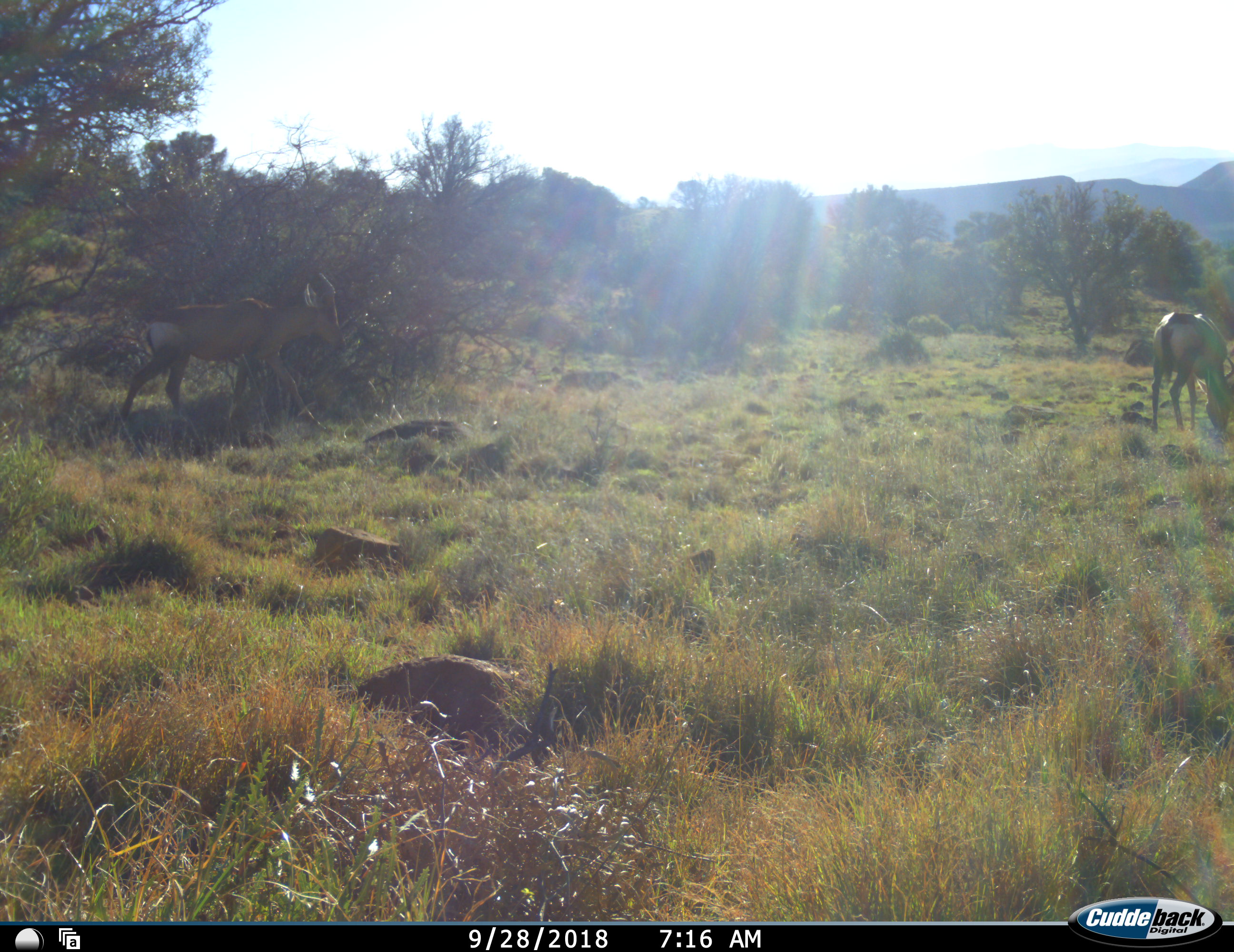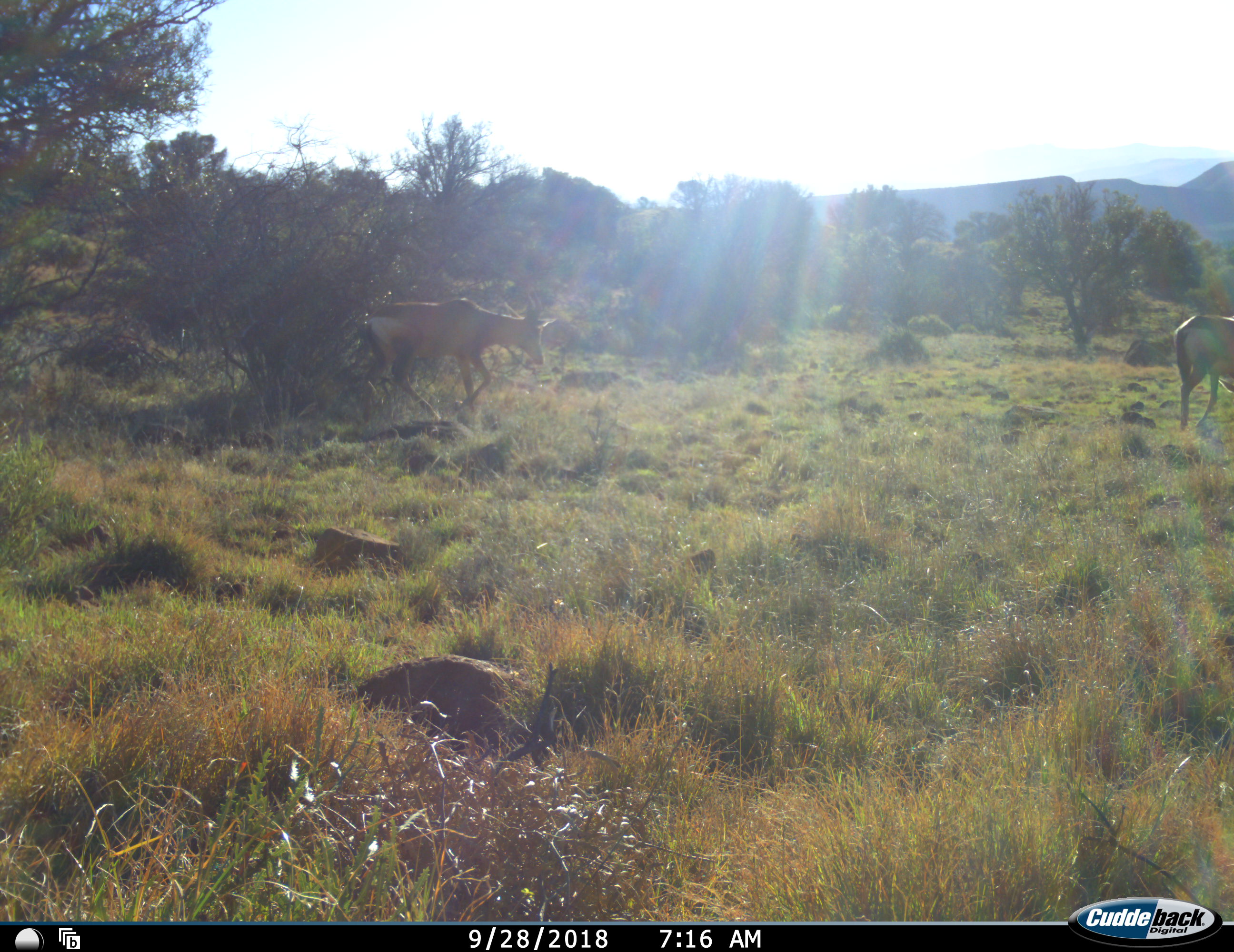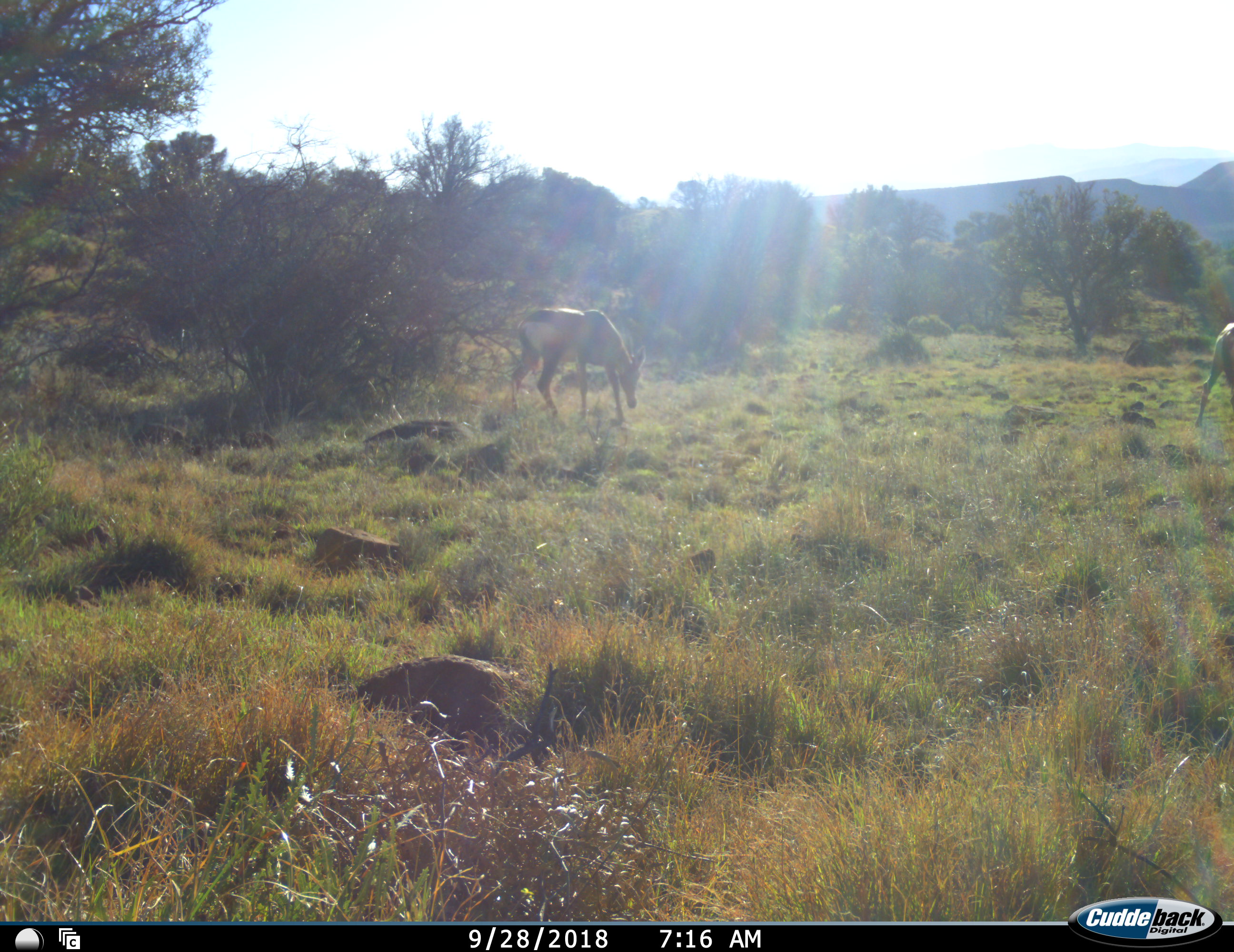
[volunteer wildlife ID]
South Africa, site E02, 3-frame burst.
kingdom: Animalia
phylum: Chordata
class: Mammalia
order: Artiodactyla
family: Bovidae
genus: Alcelaphus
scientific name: Alcelaphus buselaphus caama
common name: red hartebeest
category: hartebeestred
Hartebeestred (red hartebeest) (Alcelaphus buselaphus caama), count 2. Behavior (volunteer vote fractions): standing 14%, resting 0%, moving 71%, interacting 0%. Young present (vote fraction): 0%. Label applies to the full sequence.